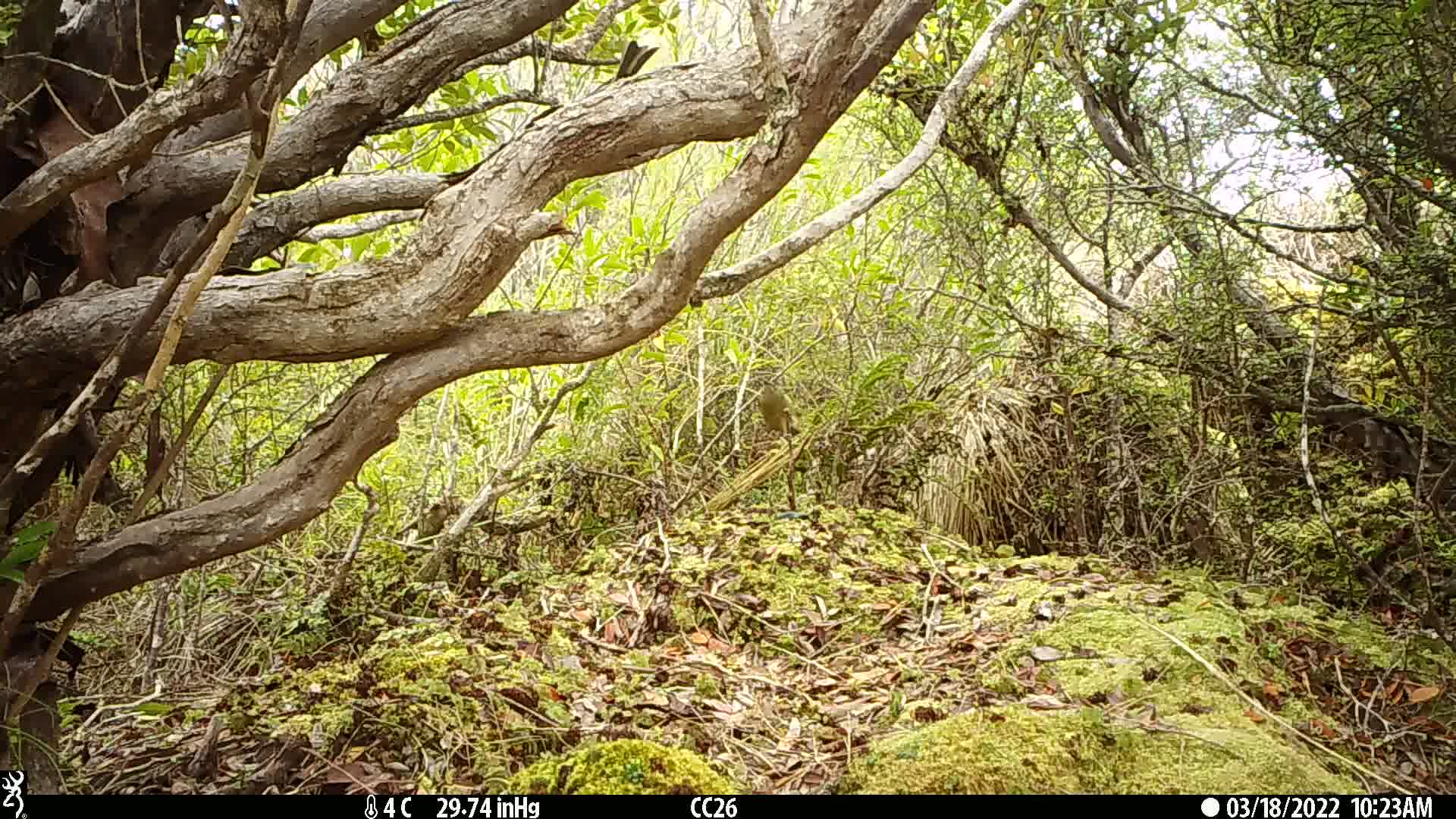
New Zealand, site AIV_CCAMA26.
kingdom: Animalia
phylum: Chordata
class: Aves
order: Passeriformes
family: Meliphagidae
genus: Anthornis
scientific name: Anthornis melanura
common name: new zealand bellbird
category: bellbird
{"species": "bellbird (new zealand bellbird) (Anthornis melanura)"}